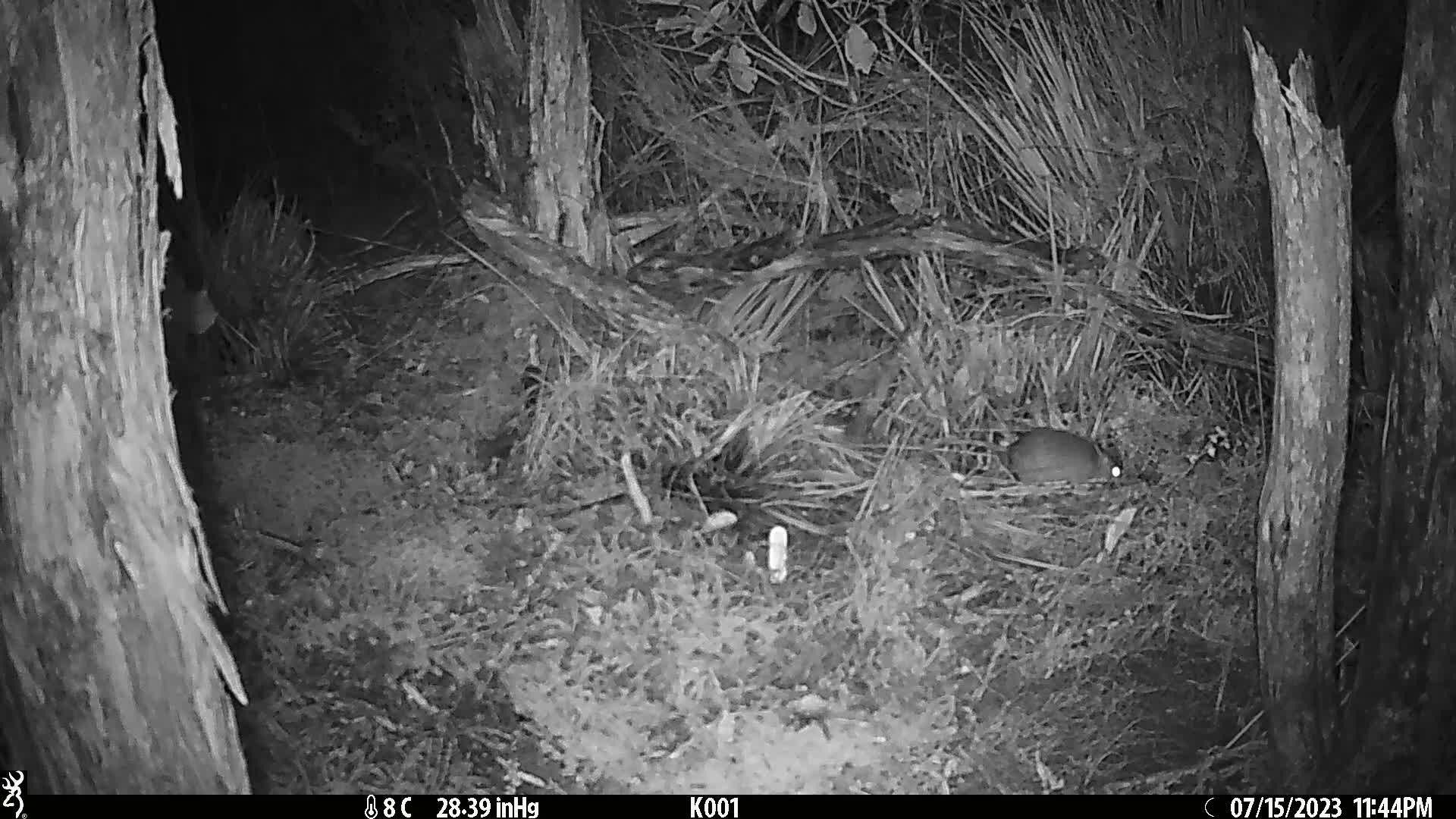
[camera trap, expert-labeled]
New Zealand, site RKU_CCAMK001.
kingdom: Animalia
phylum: Chordata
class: Mammalia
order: Rodentia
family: Muridae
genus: Rattus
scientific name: Rattus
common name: rat